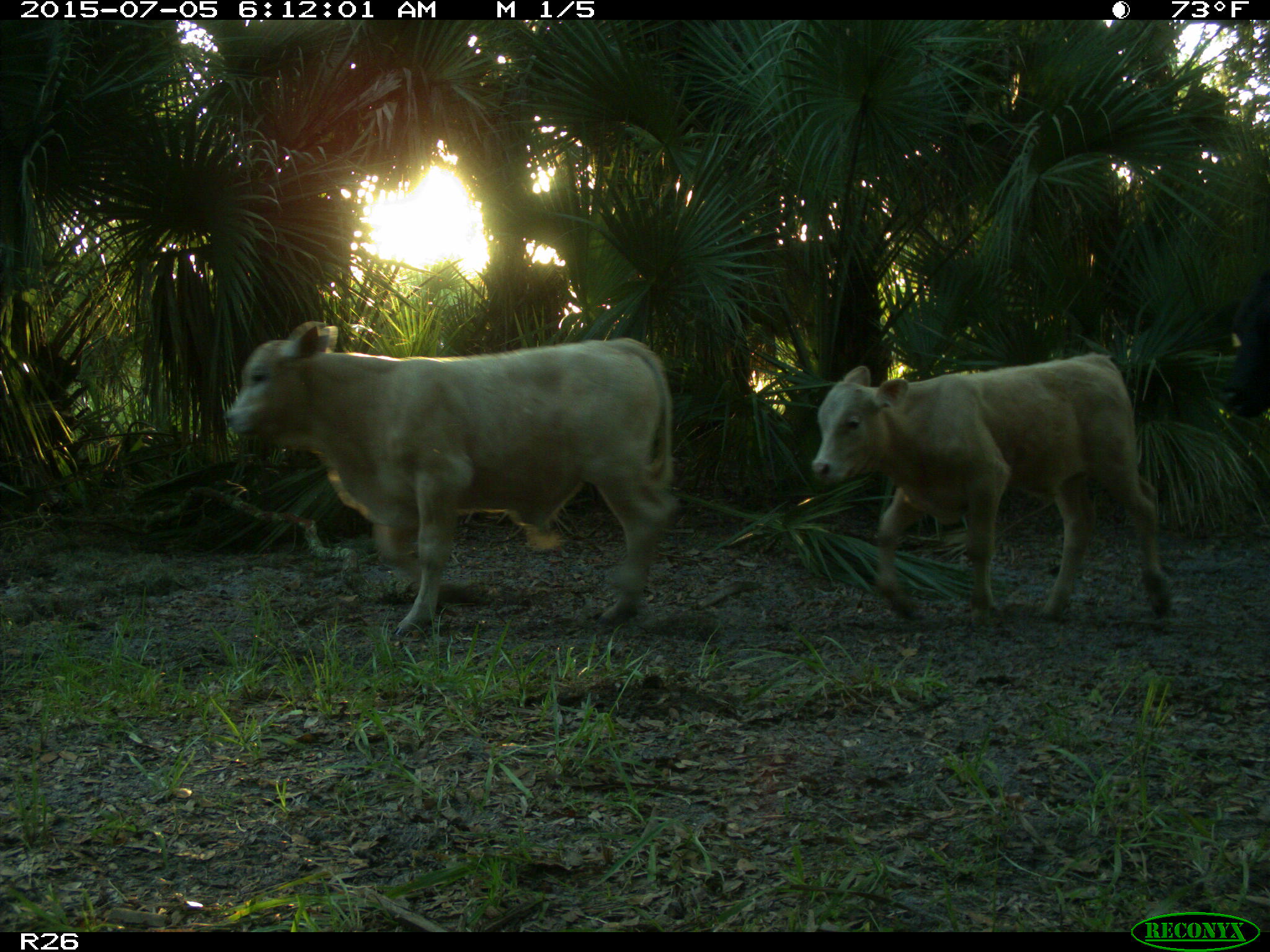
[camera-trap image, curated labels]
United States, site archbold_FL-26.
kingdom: Animalia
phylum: Chordata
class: Mammalia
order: Artiodactyla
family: Bovidae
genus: Bos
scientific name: Bos taurus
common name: domestic cow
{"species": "Bos taurus (domestic cow)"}